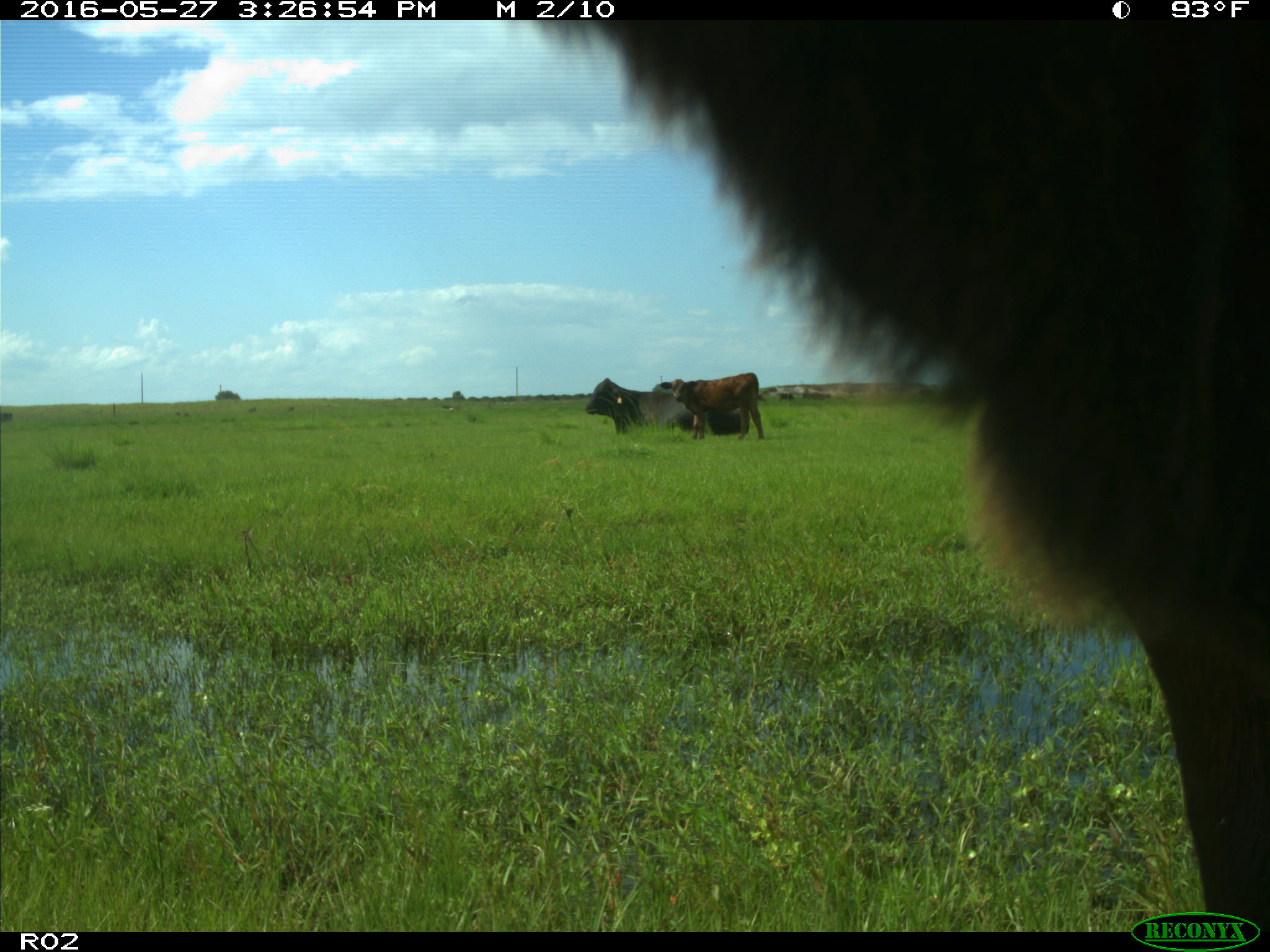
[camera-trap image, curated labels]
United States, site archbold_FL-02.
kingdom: Animalia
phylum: Chordata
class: Mammalia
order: Artiodactyla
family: Bovidae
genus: Bos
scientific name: Bos taurus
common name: domestic cow